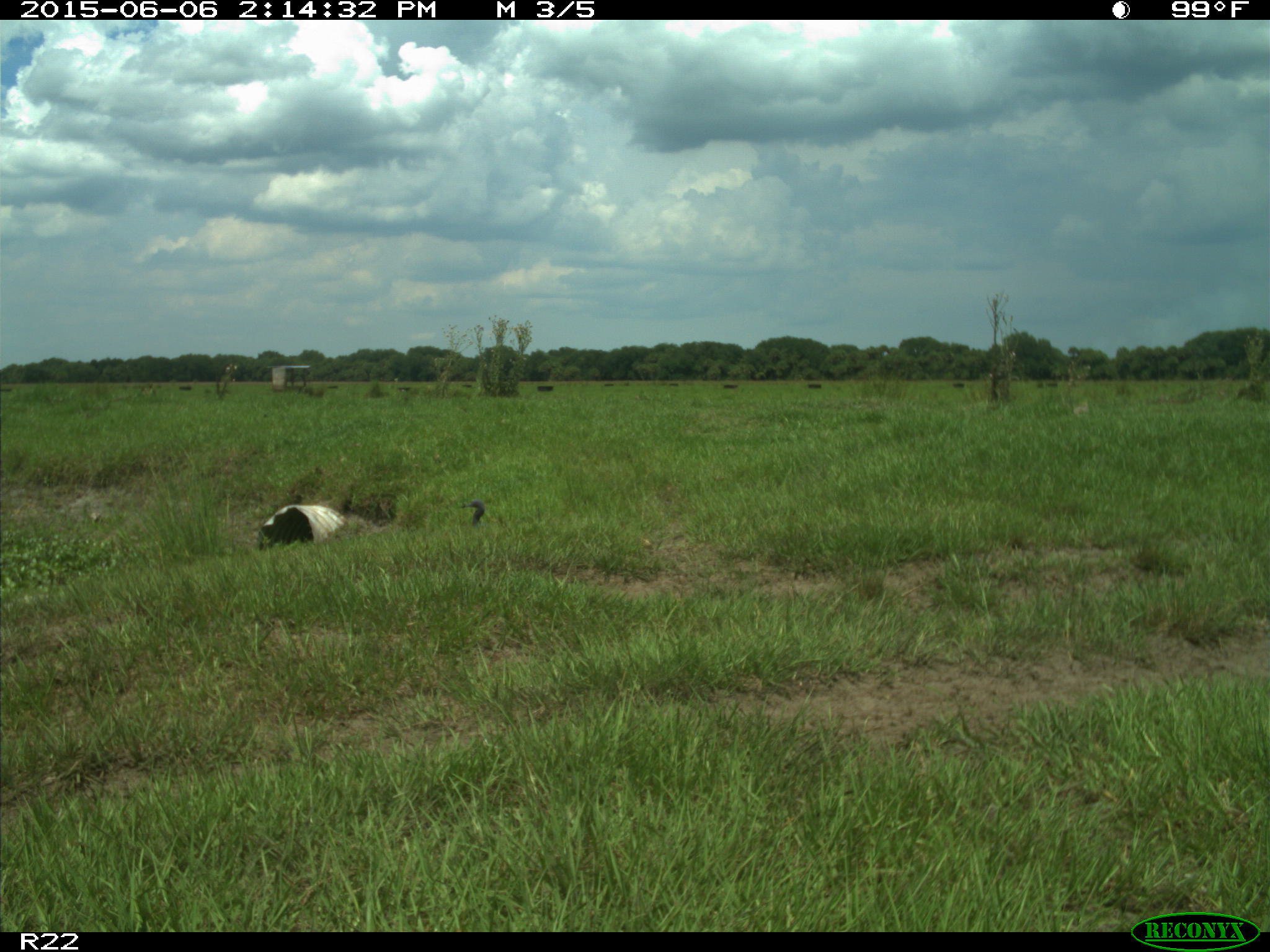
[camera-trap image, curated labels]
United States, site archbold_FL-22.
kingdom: Animalia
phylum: Chordata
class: Mammalia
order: Artiodactyla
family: Bovidae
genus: Bos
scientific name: Bos taurus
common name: domestic cow